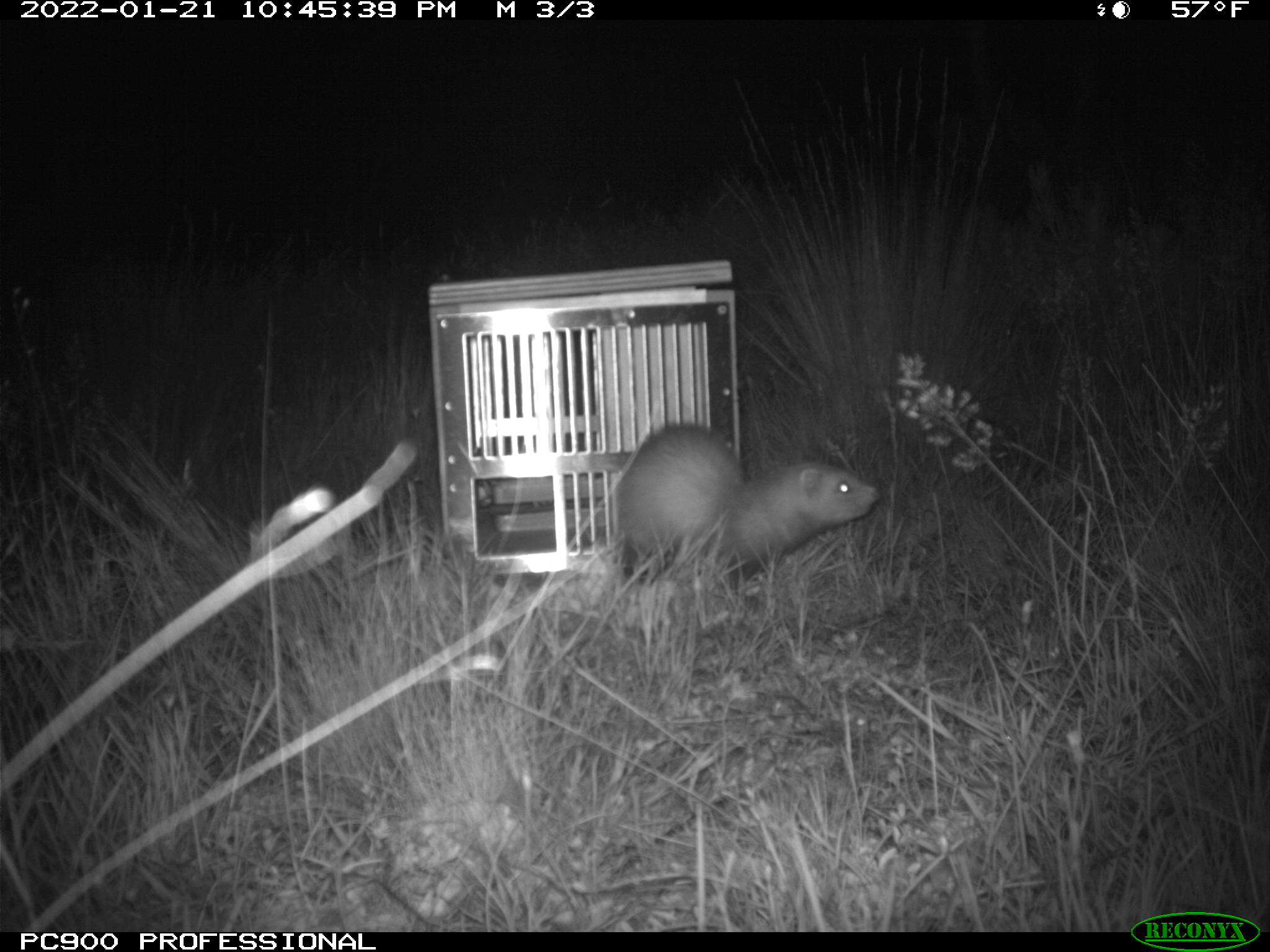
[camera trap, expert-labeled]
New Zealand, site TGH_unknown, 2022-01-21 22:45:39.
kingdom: Animalia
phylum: Chordata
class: Mammalia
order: Carnivora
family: Mustelidae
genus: Mustela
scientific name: Mustela furo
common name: ferret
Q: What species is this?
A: Ferret (Mustela furo).